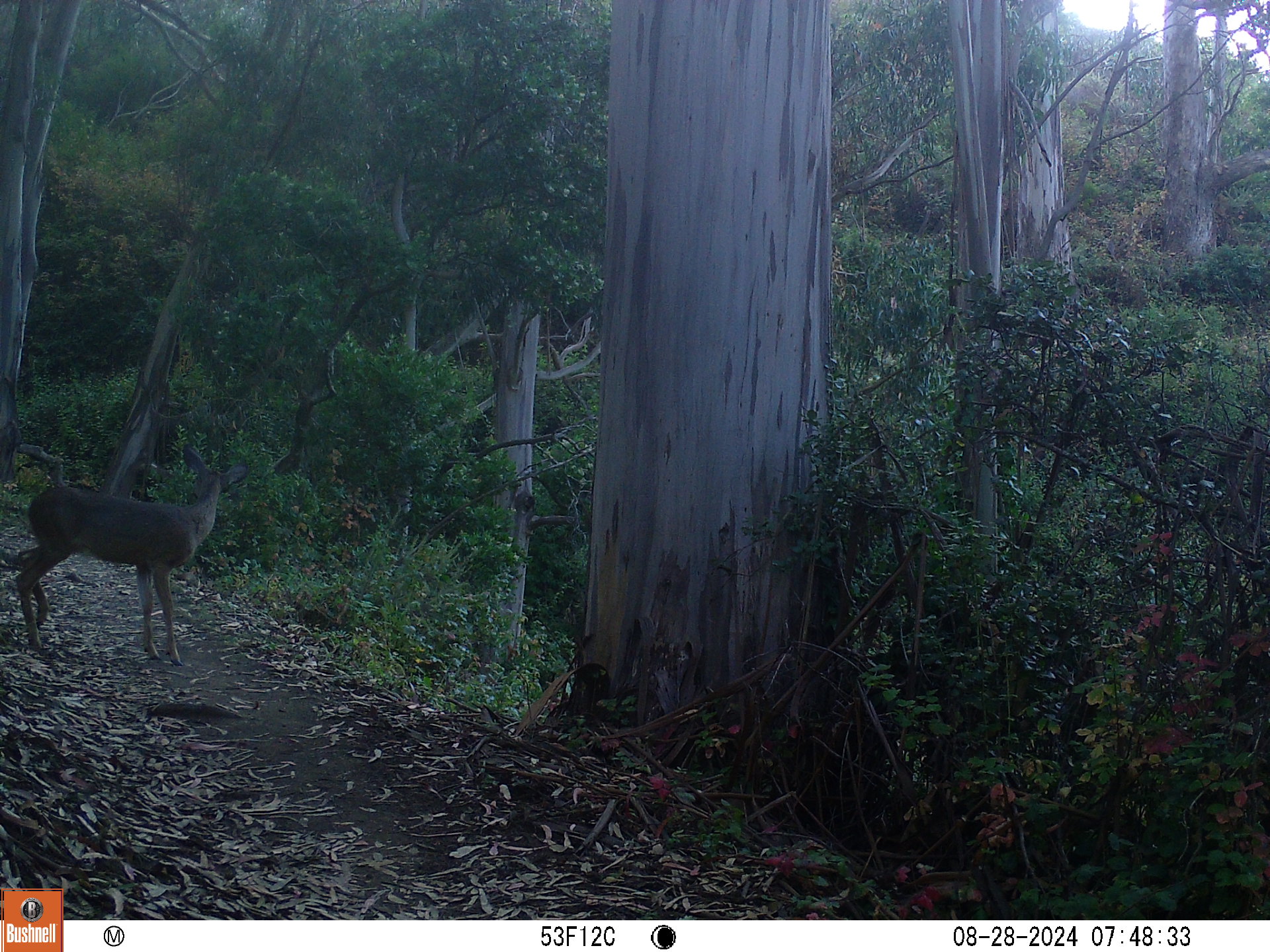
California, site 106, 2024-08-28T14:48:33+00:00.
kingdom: Animalia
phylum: Chordata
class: Mammalia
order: Artiodactyla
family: Cervidae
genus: Odocoileus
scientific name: Odocoileus hemionus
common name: mule deer